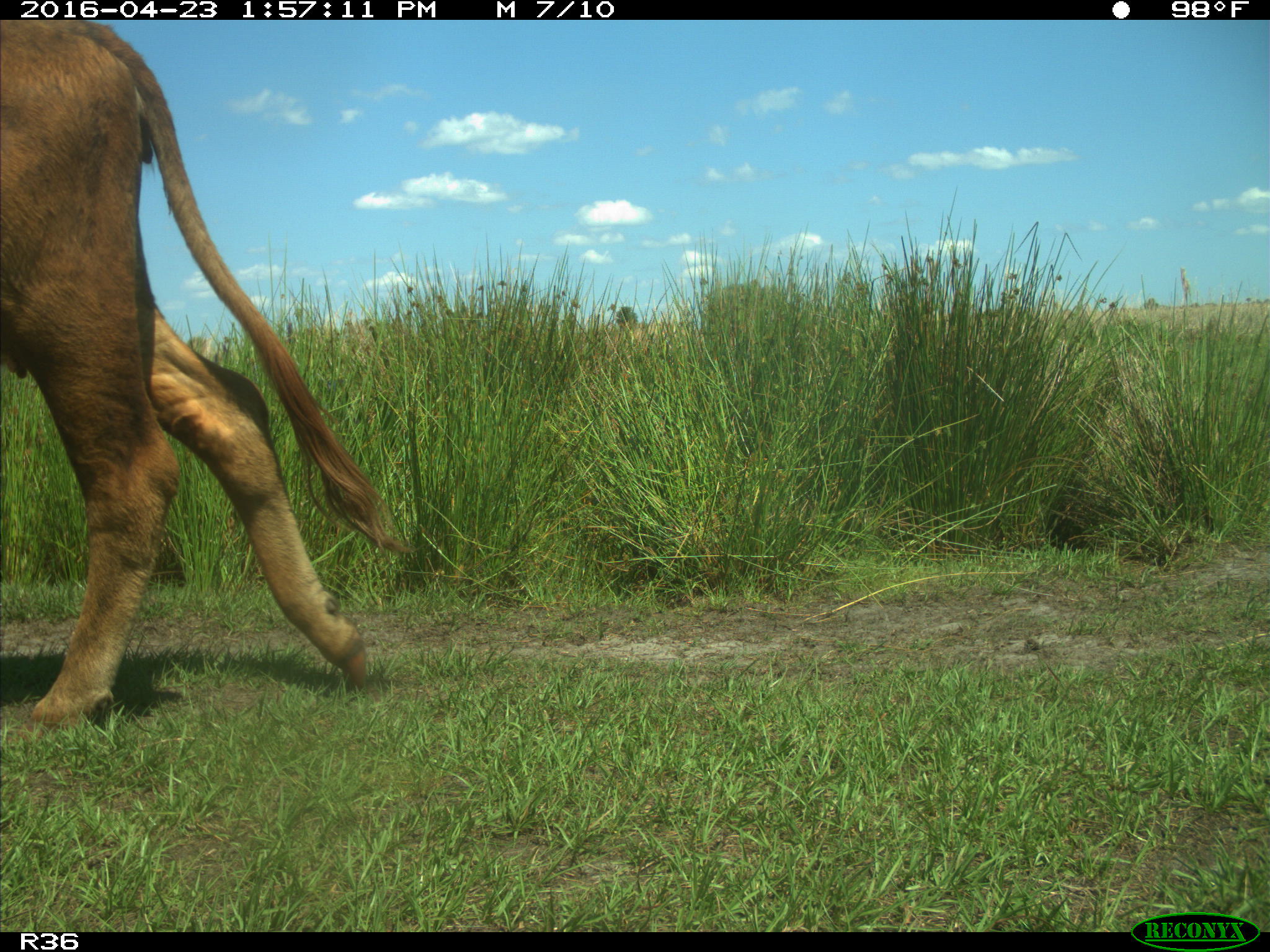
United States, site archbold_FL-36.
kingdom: Animalia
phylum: Chordata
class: Mammalia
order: Artiodactyla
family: Bovidae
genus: Bos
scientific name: Bos taurus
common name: domestic cow